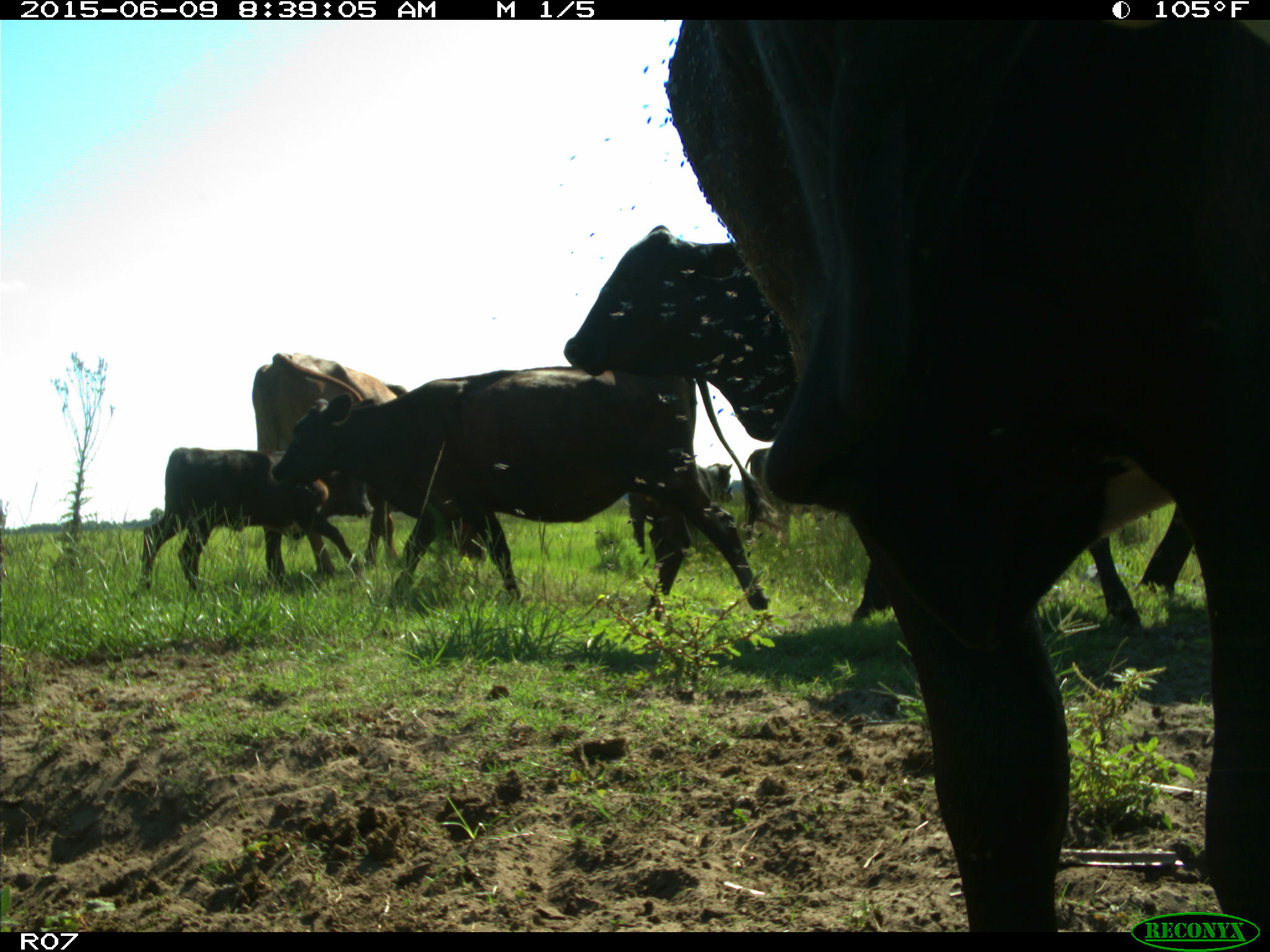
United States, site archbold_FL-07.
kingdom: Animalia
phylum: Chordata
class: Mammalia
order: Artiodactyla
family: Bovidae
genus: Bos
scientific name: Bos taurus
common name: domestic cow